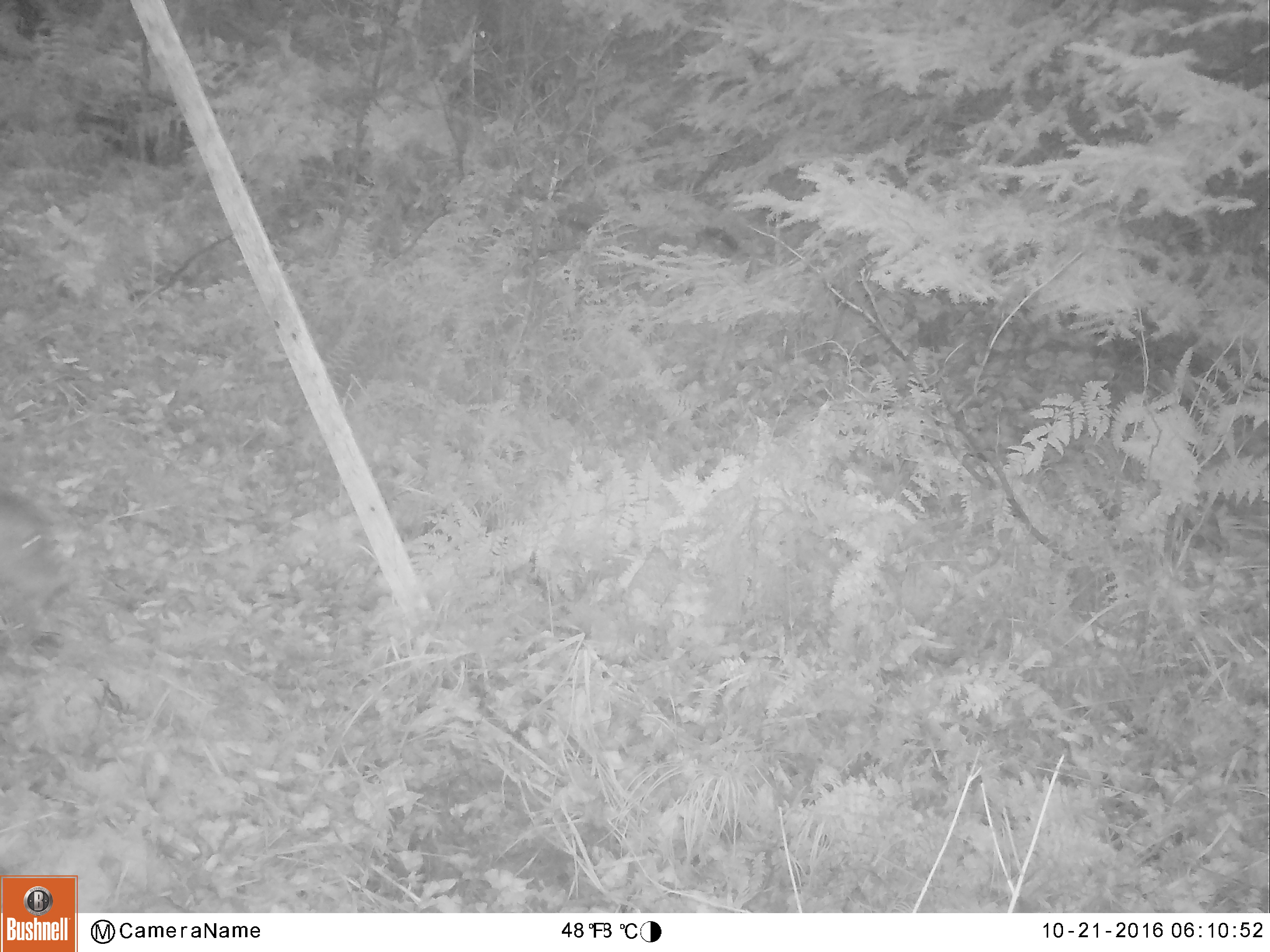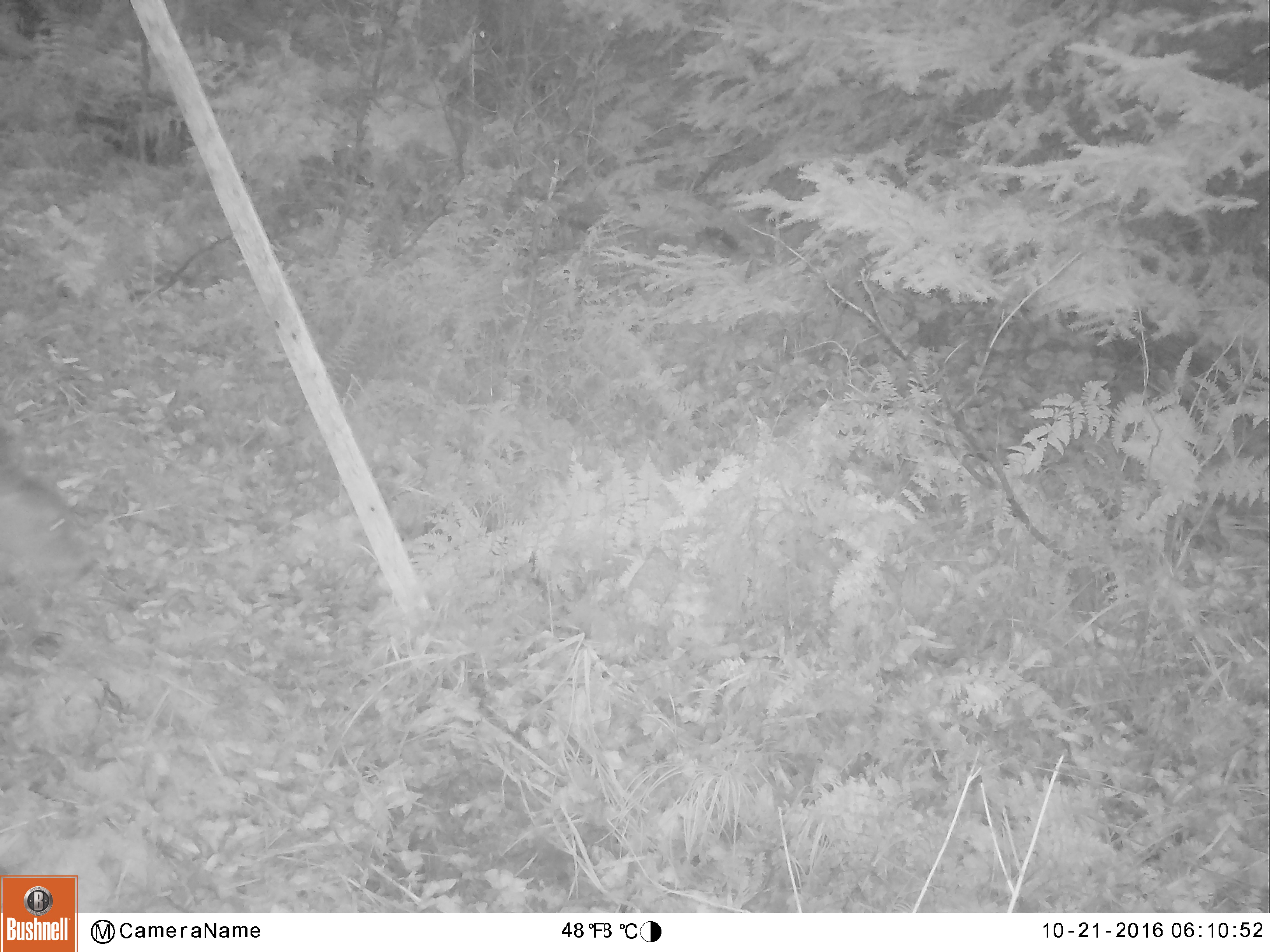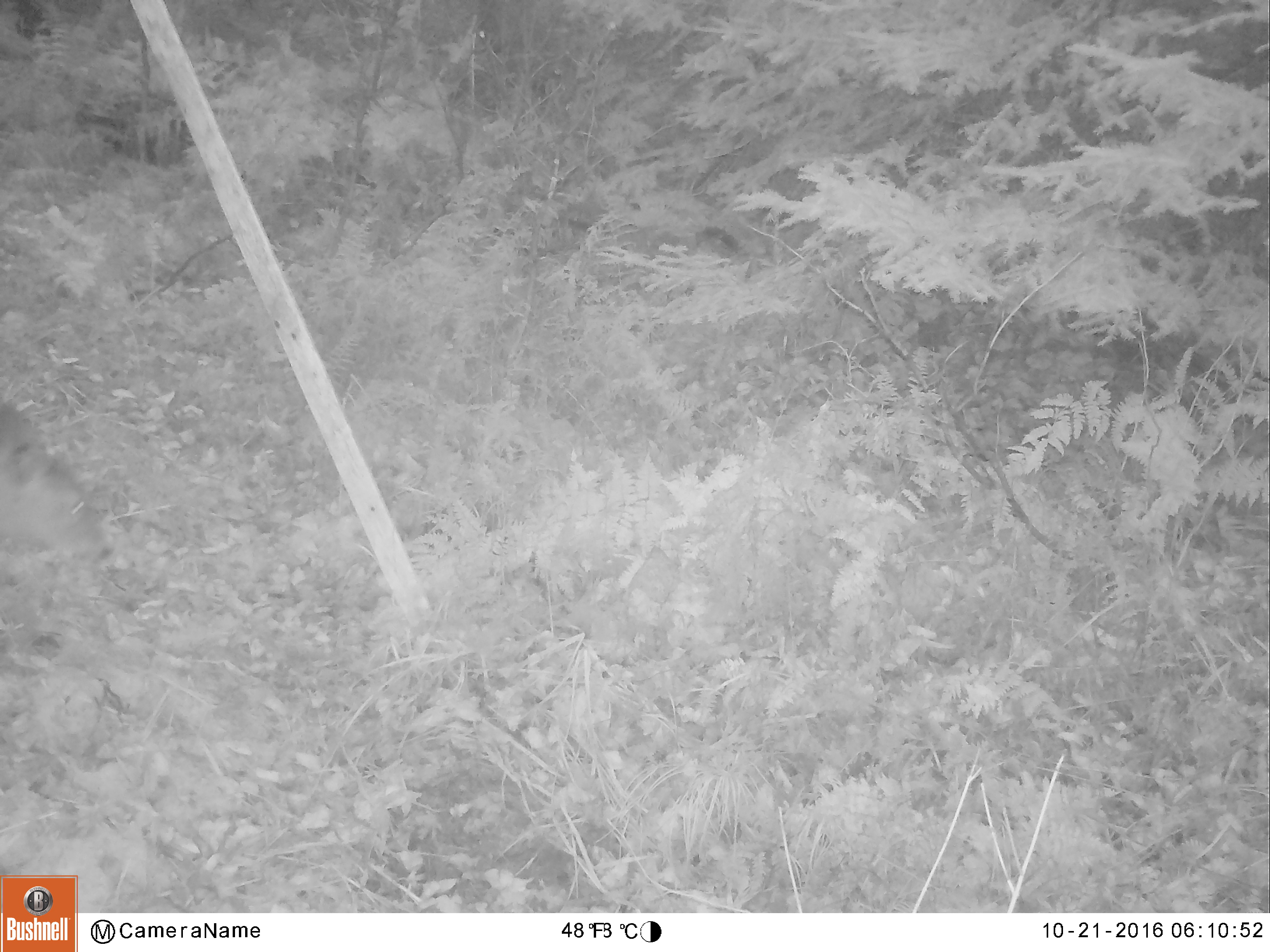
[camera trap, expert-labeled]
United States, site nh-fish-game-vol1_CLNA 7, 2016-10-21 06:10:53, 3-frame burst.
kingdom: Animalia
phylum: Chordata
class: Mammalia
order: Artiodactyla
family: Cervidae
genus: Odocoileus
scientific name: Odocoileus virginianus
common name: white-tailed deer